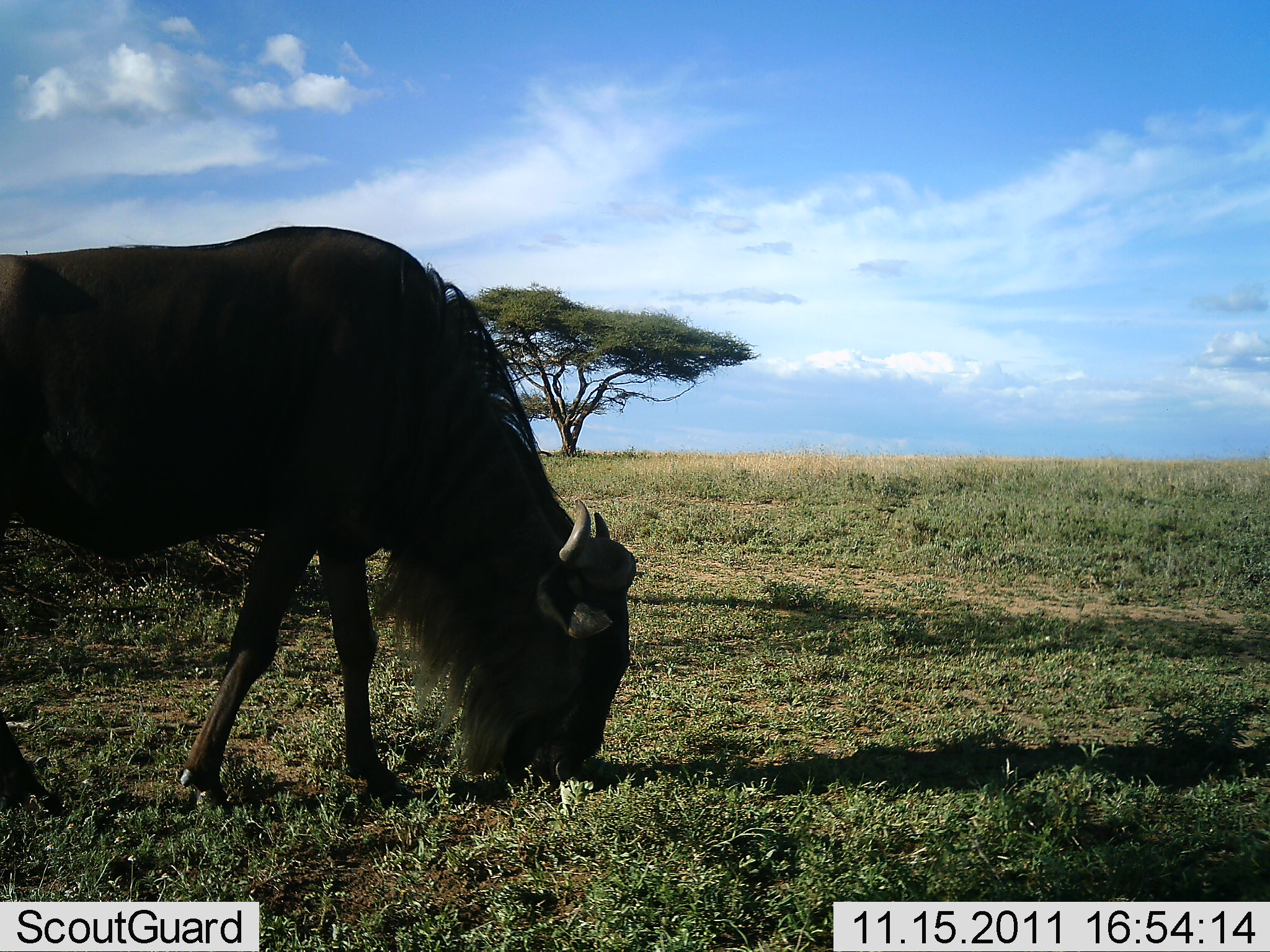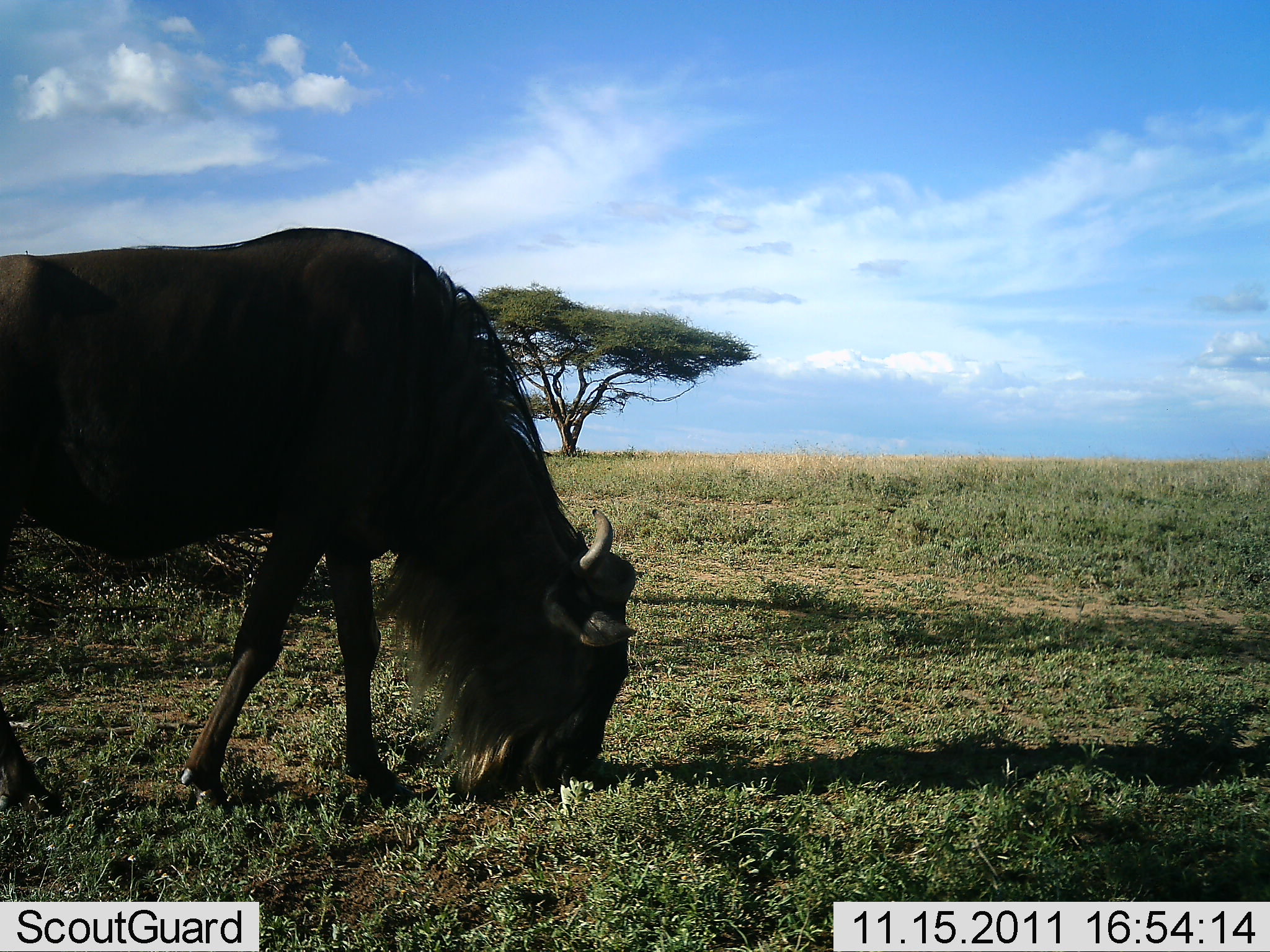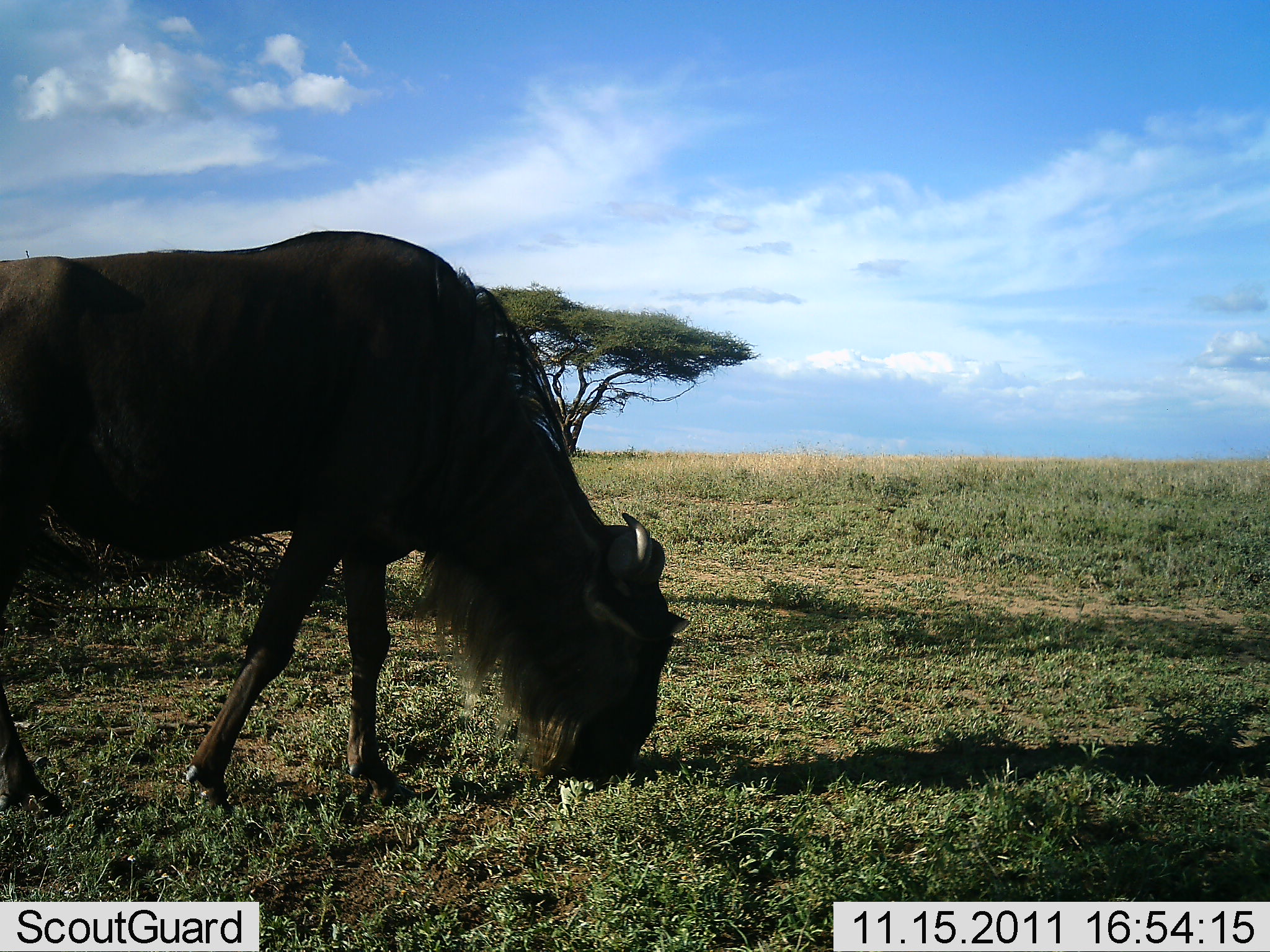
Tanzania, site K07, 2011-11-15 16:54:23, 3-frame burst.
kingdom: Animalia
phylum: Chordata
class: Mammalia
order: Artiodactyla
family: Bovidae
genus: Connochaetes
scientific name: Connochaetes taurinus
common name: blue wildebeest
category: wildebeest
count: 1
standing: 27%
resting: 0%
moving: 9%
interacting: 0%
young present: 0%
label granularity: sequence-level